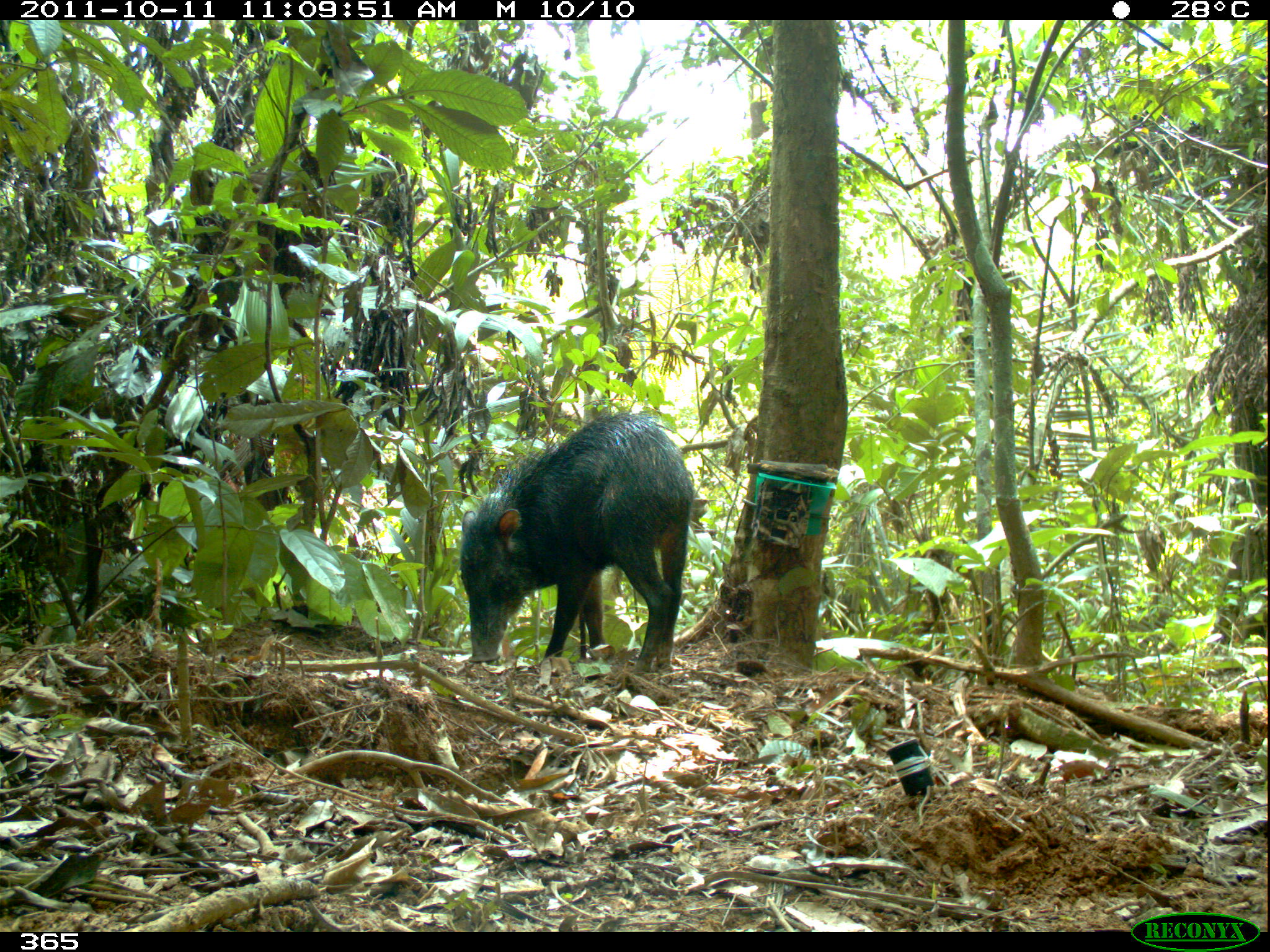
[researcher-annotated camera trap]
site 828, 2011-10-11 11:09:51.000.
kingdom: Animalia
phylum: Chordata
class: Mammalia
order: Artiodactyla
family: Tayassuidae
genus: Tayassu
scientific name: Tayassu pecari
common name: white-lipped peccary